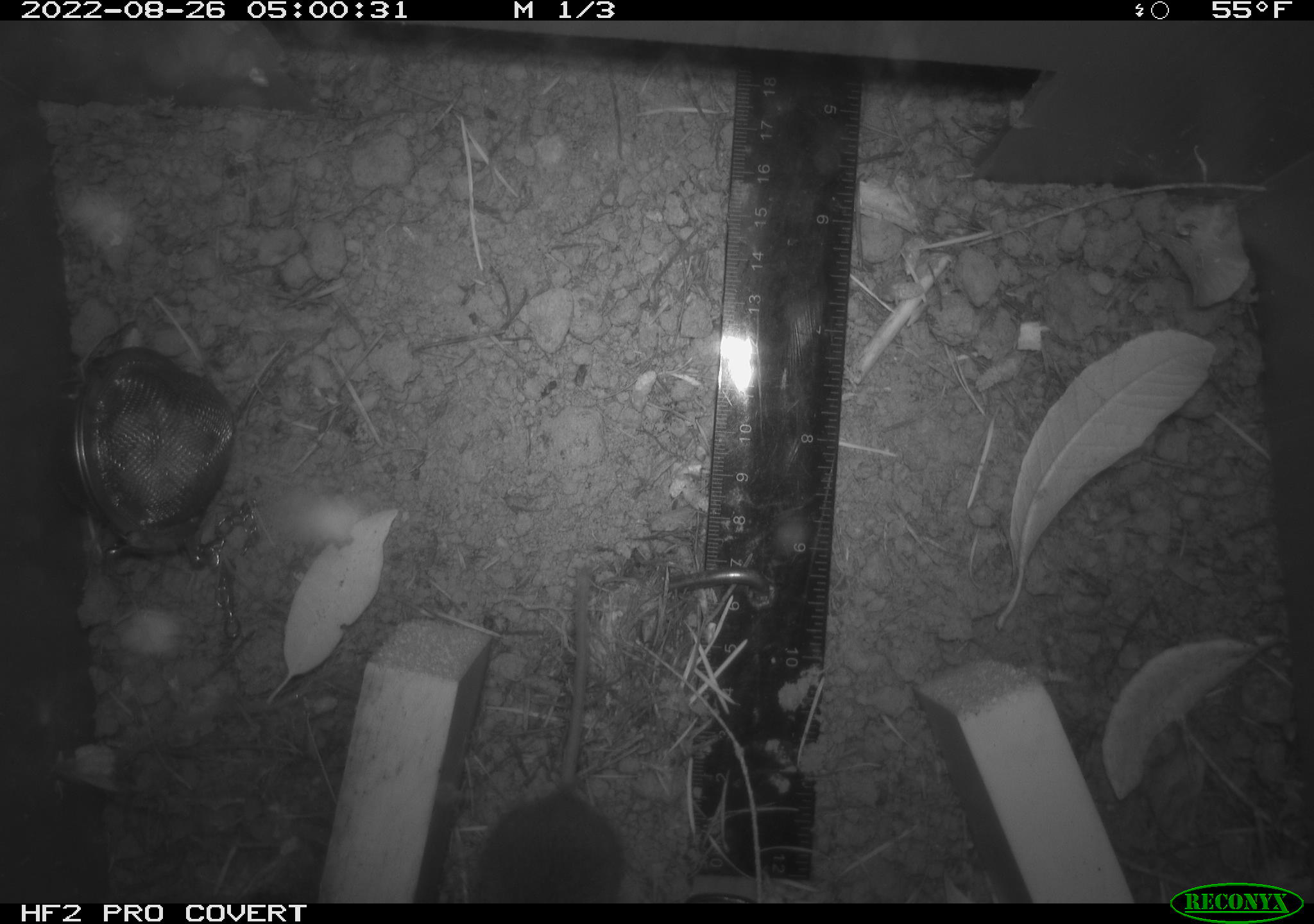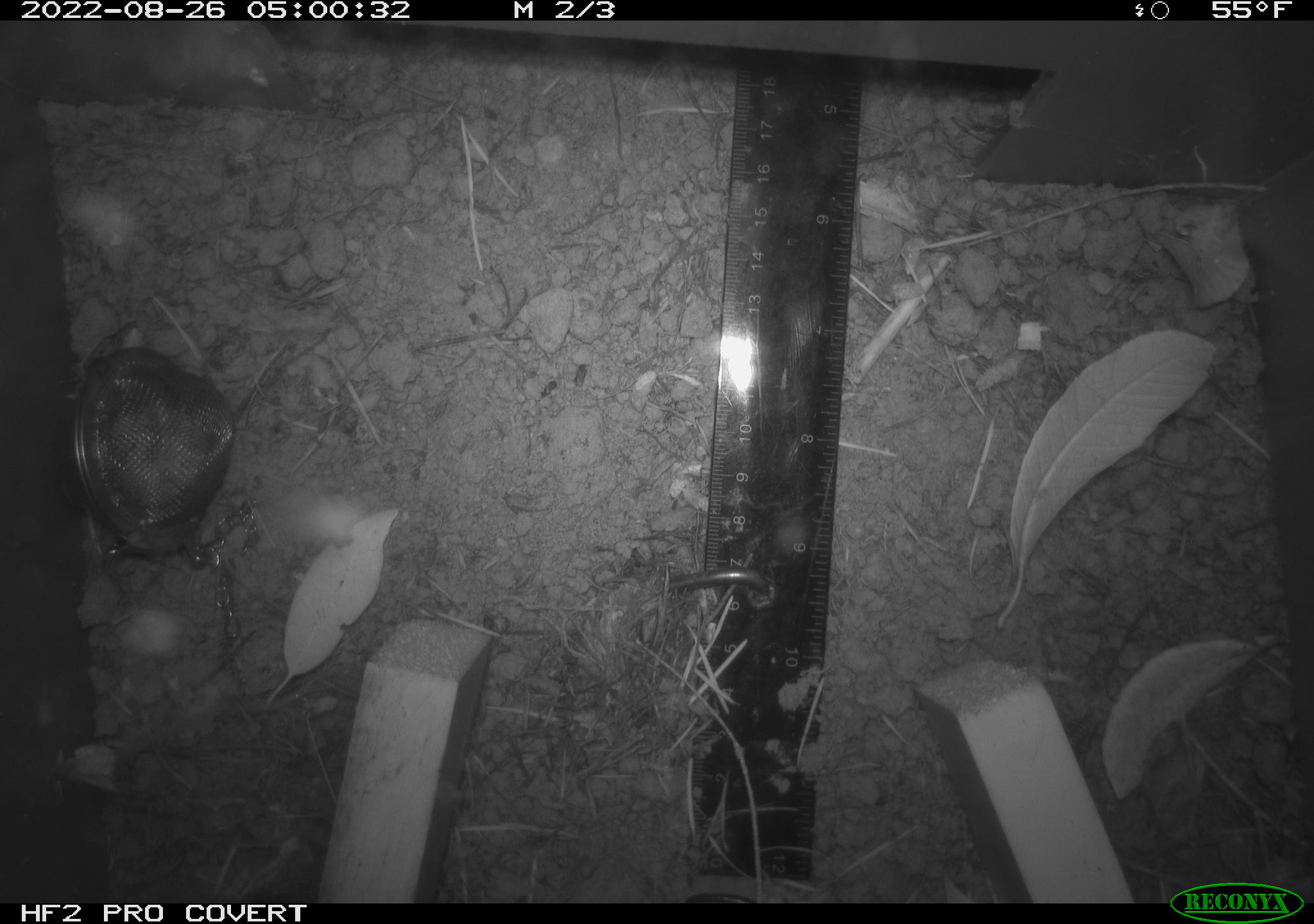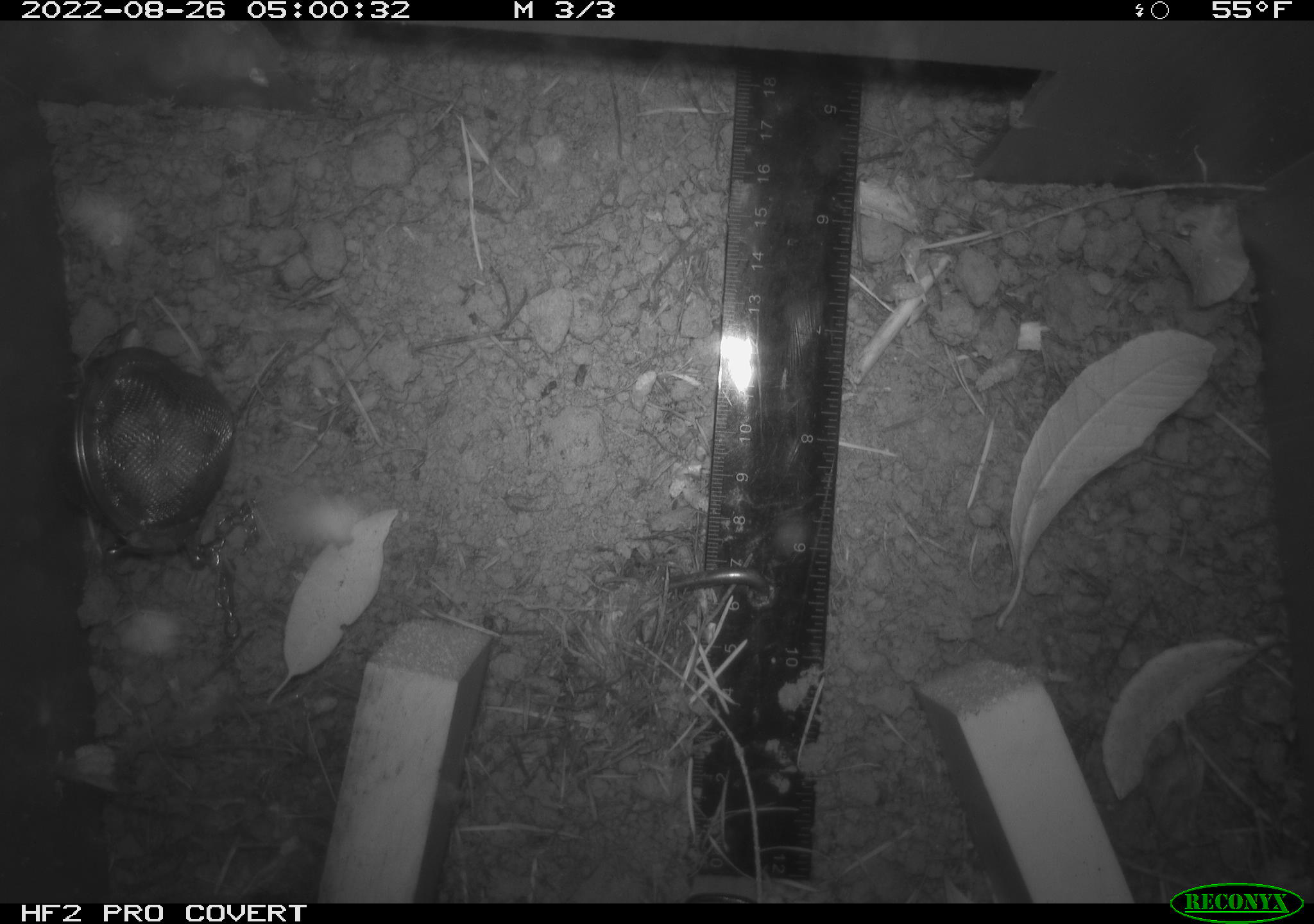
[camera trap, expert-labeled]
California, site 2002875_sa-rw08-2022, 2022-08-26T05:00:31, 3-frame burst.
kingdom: Animalia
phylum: Chordata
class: Mammalia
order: Rodentia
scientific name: Rodentia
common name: mouse species